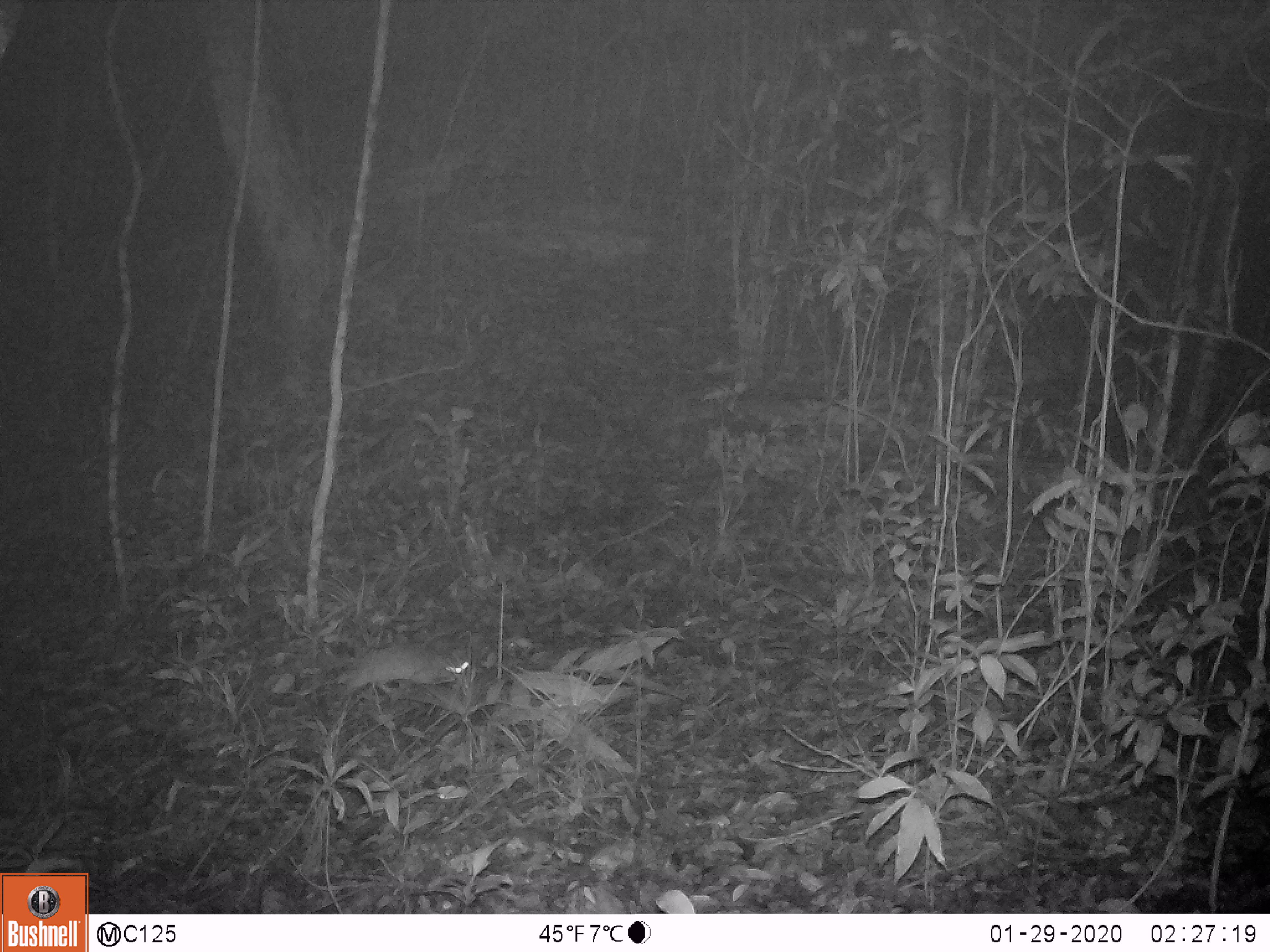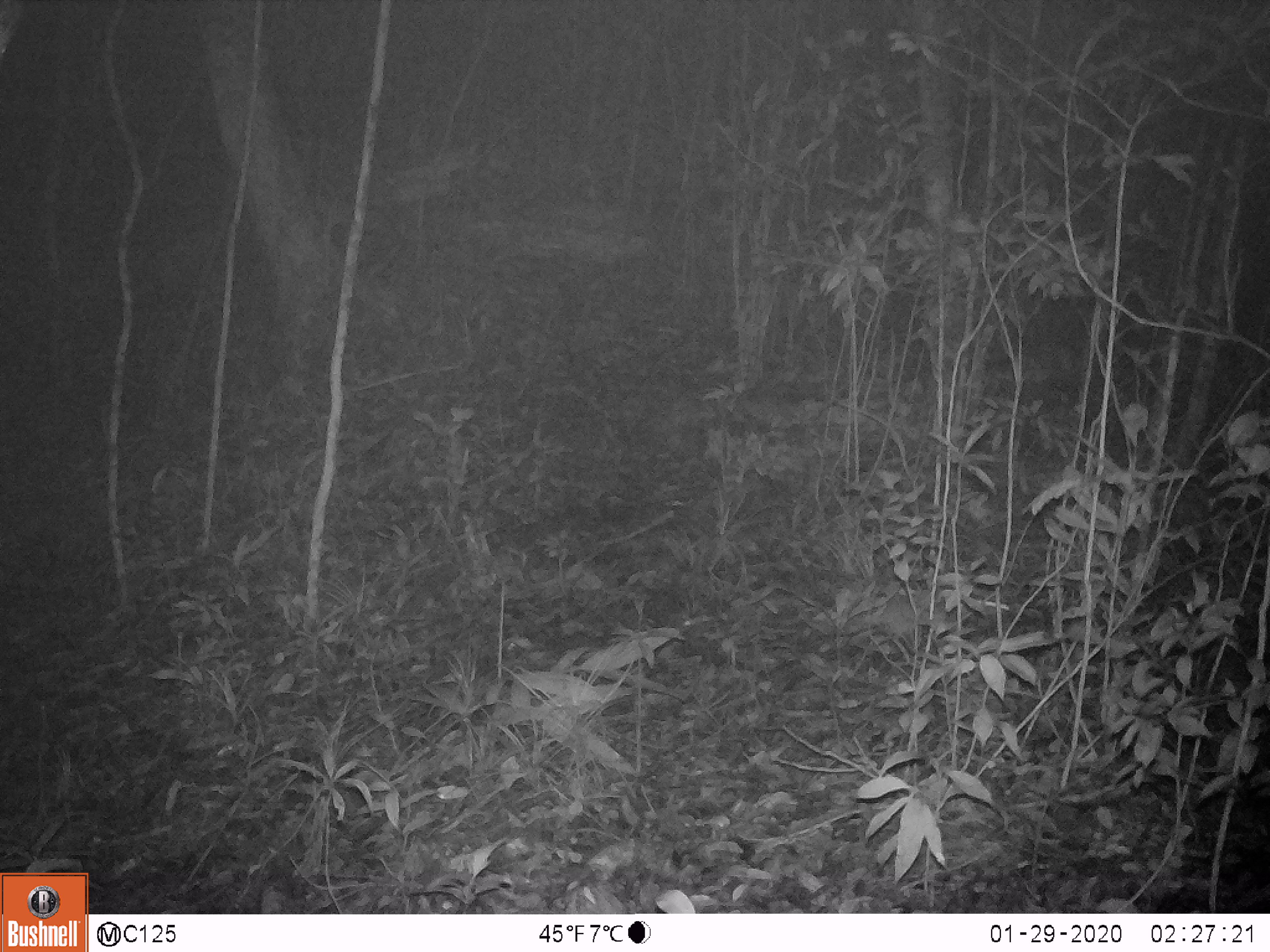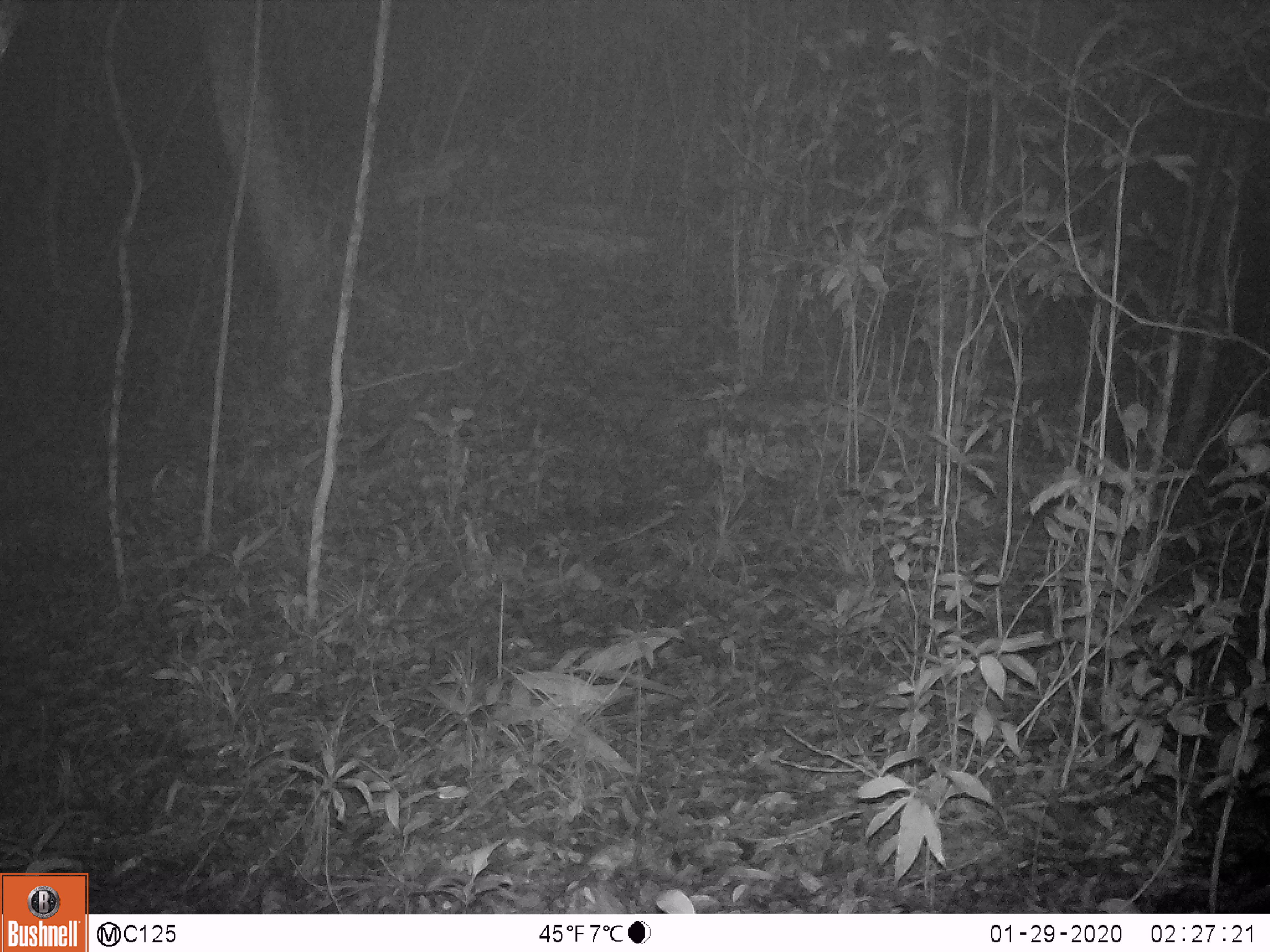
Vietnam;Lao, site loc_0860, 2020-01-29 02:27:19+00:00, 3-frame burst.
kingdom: Animalia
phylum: Chordata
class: Mammalia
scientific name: Mammalia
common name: mammal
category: unidentified small mammal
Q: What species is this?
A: Unidentified small mammal (mammal) (Mammalia).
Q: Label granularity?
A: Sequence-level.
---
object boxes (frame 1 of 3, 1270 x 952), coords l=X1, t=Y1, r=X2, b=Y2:
unidentified small mammal: l=334, t=641, r=469, b=697